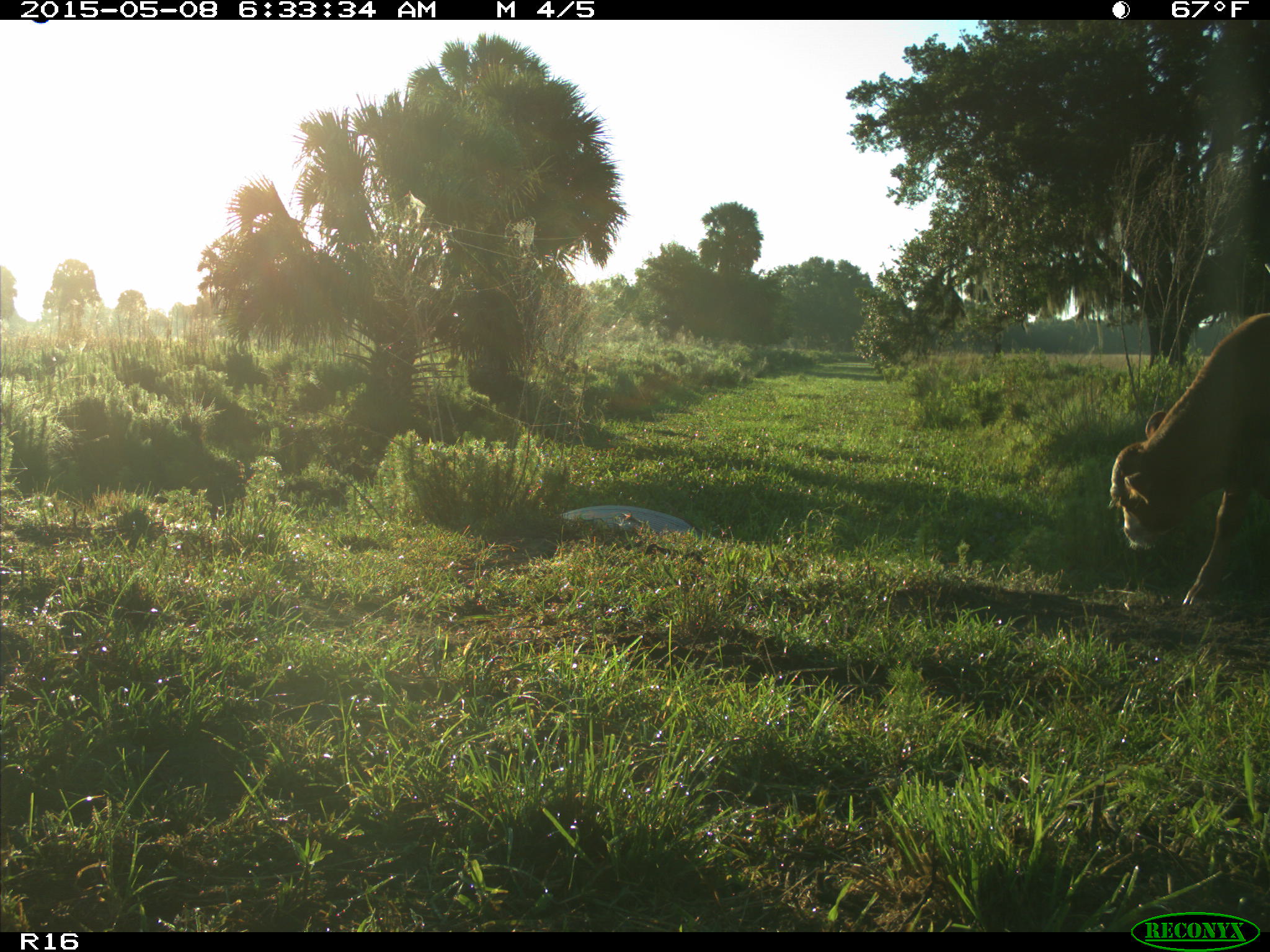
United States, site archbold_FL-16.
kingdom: Animalia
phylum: Chordata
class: Mammalia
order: Artiodactyla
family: Bovidae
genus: Bos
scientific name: Bos taurus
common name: domestic cow